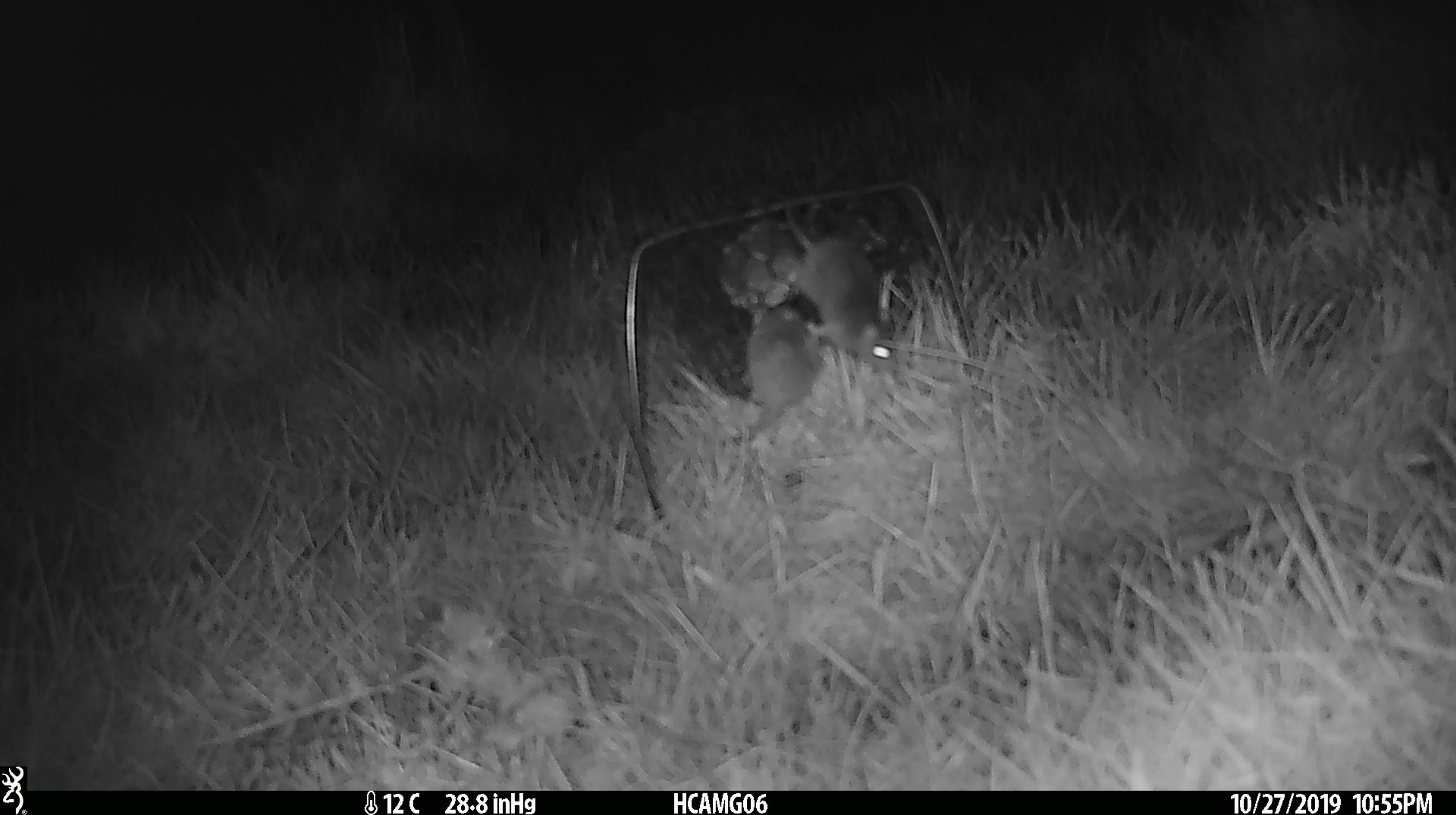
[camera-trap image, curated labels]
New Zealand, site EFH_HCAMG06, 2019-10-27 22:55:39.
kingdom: Animalia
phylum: Chordata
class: Mammalia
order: Rodentia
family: Muridae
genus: Mus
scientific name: Mus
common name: mouse